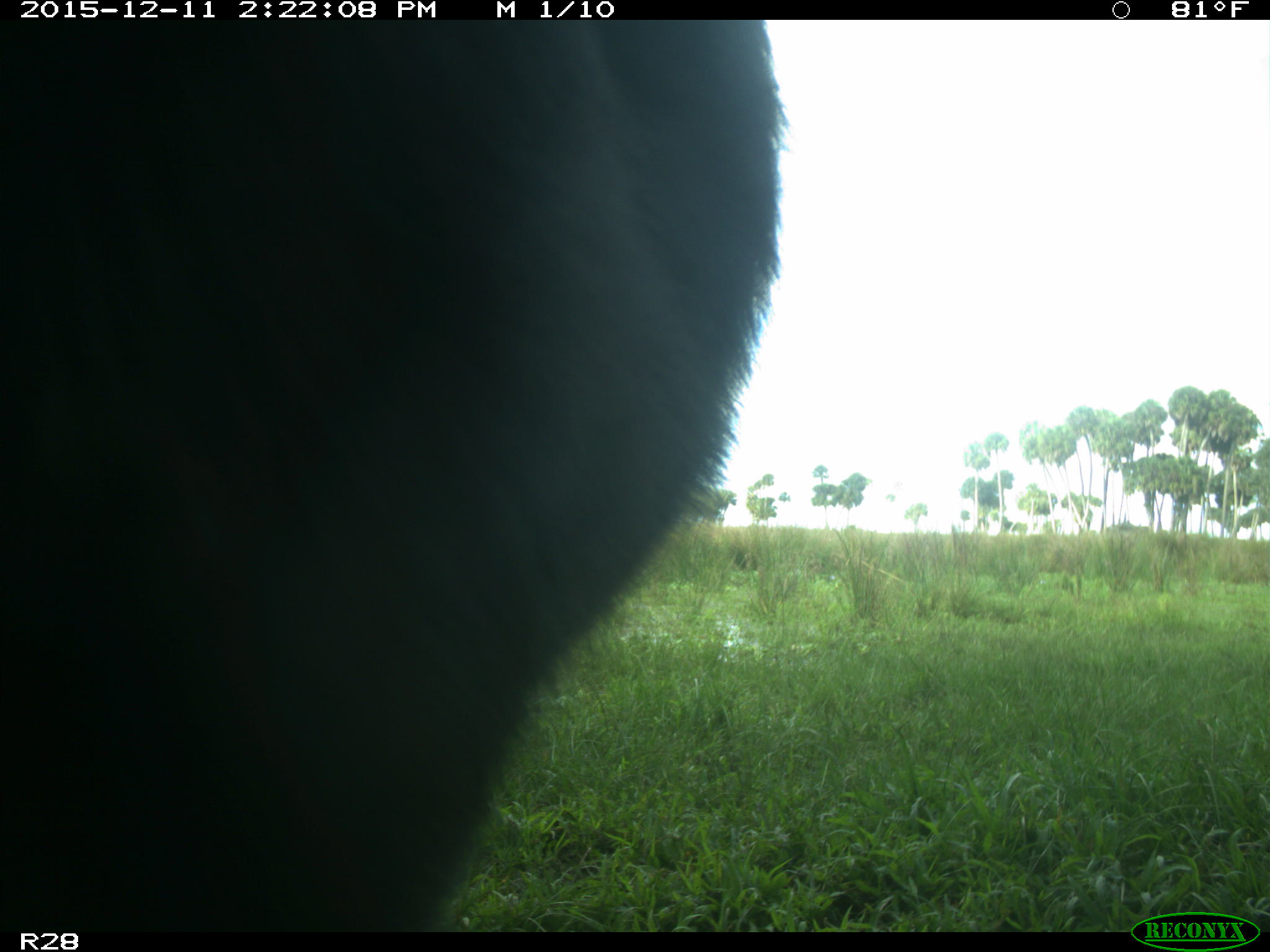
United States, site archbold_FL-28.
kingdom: Animalia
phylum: Chordata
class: Mammalia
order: Artiodactyla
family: Bovidae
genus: Bos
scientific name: Bos taurus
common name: domestic cow